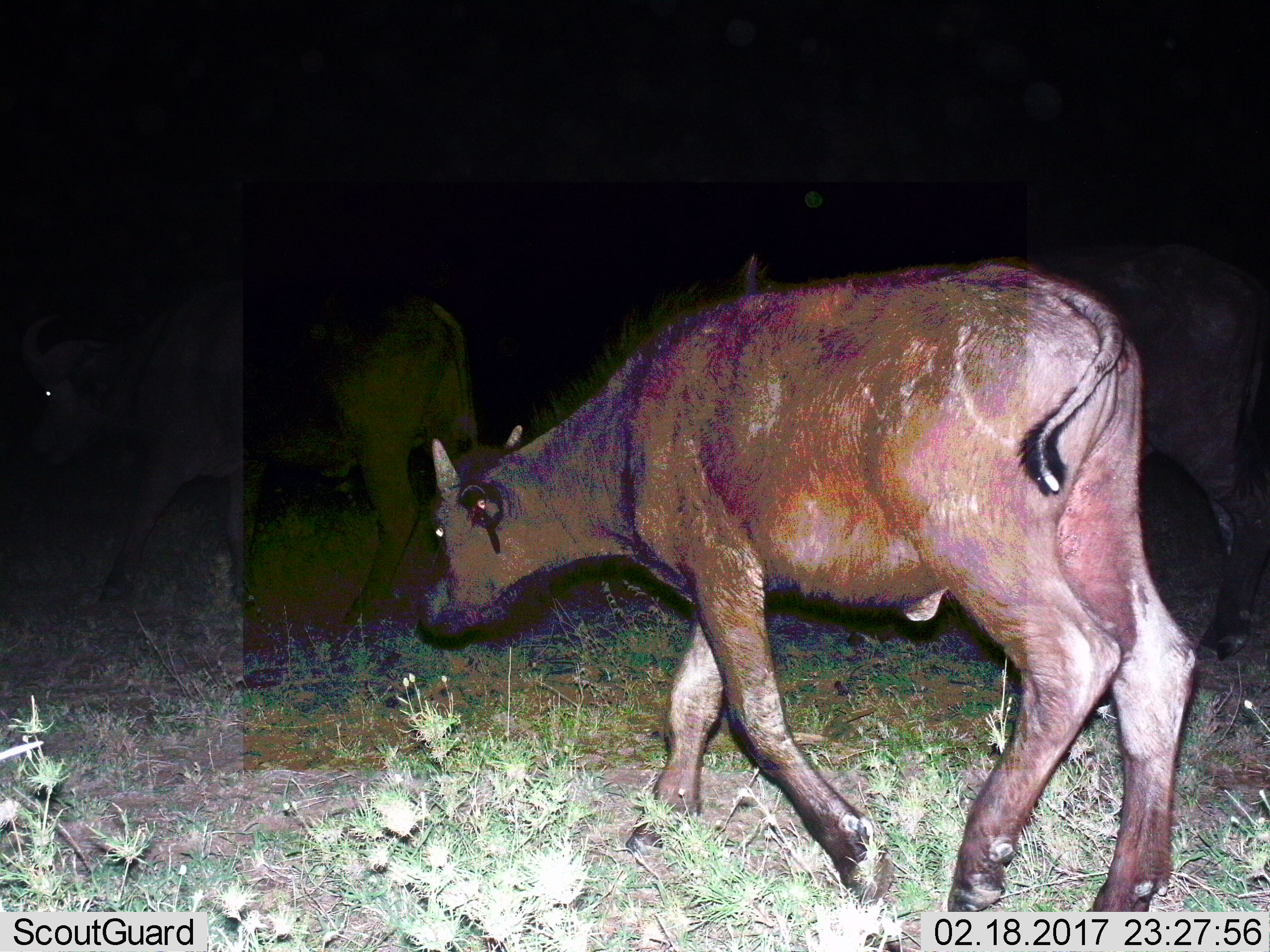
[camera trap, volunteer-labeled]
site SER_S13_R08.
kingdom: Animalia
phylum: Chordata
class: Mammalia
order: Artiodactyla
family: Bovidae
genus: Syncerus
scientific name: Syncerus caffer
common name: african buffalo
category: buffalo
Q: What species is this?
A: Buffalo (african buffalo) (Syncerus caffer).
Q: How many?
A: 2.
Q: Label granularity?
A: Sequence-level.